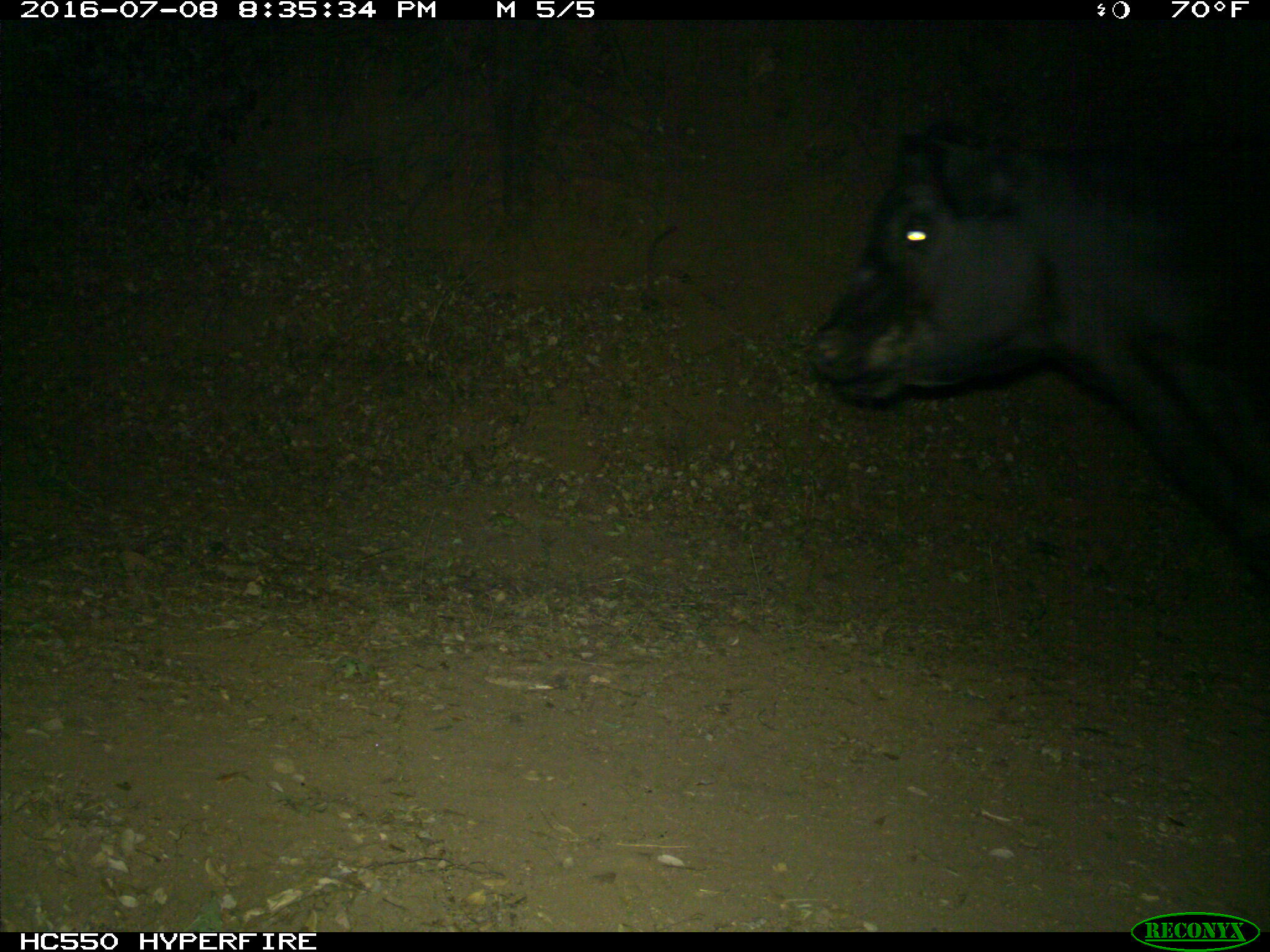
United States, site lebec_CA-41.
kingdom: Animalia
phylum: Chordata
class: Mammalia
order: Artiodactyla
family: Bovidae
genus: Bos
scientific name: Bos taurus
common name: domestic cow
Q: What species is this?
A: Bos taurus (domestic cow).